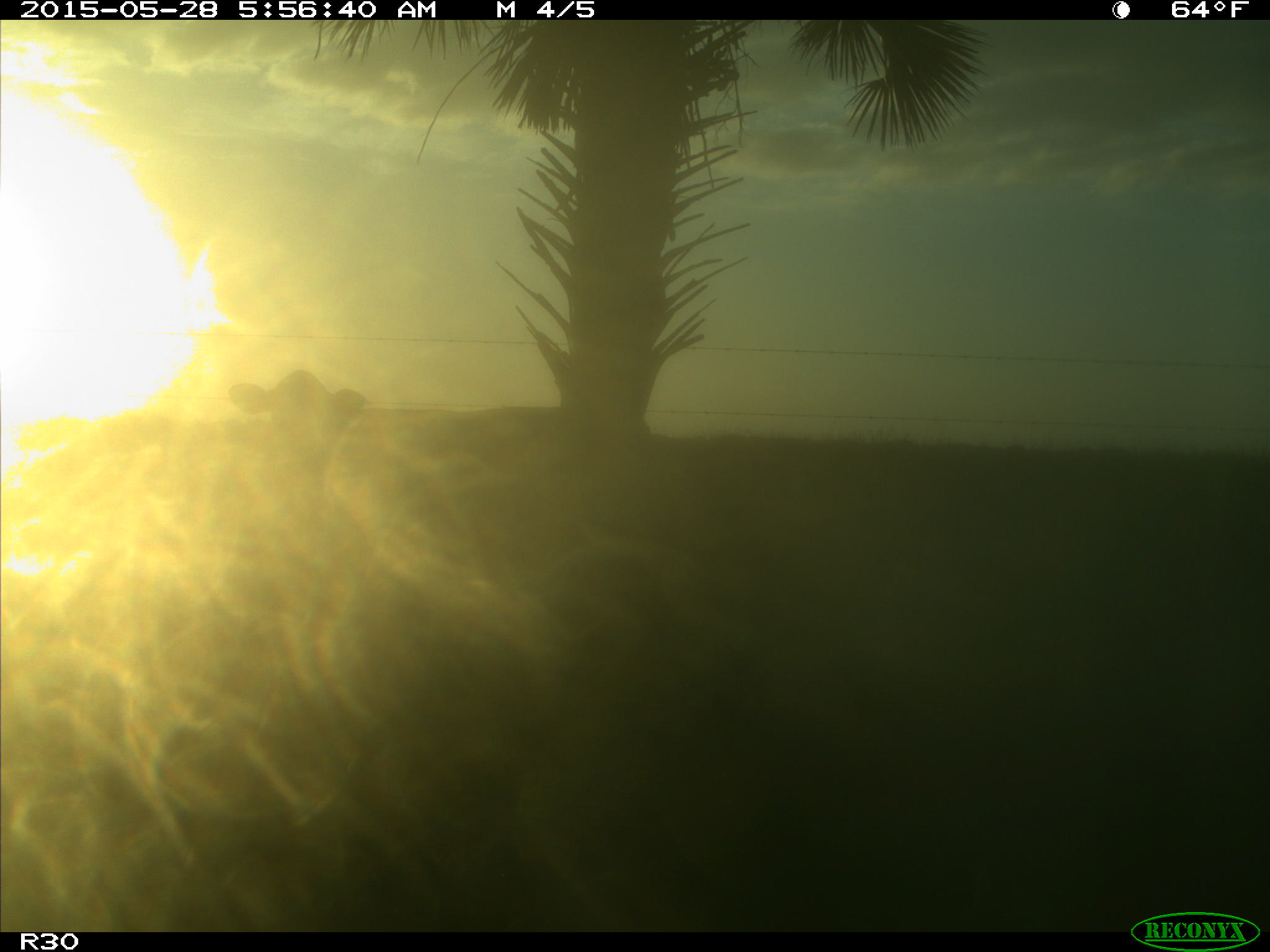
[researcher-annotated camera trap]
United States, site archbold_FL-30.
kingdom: Animalia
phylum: Chordata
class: Mammalia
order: Artiodactyla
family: Bovidae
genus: Bos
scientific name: Bos taurus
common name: domestic cow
Bos taurus (domestic cow).